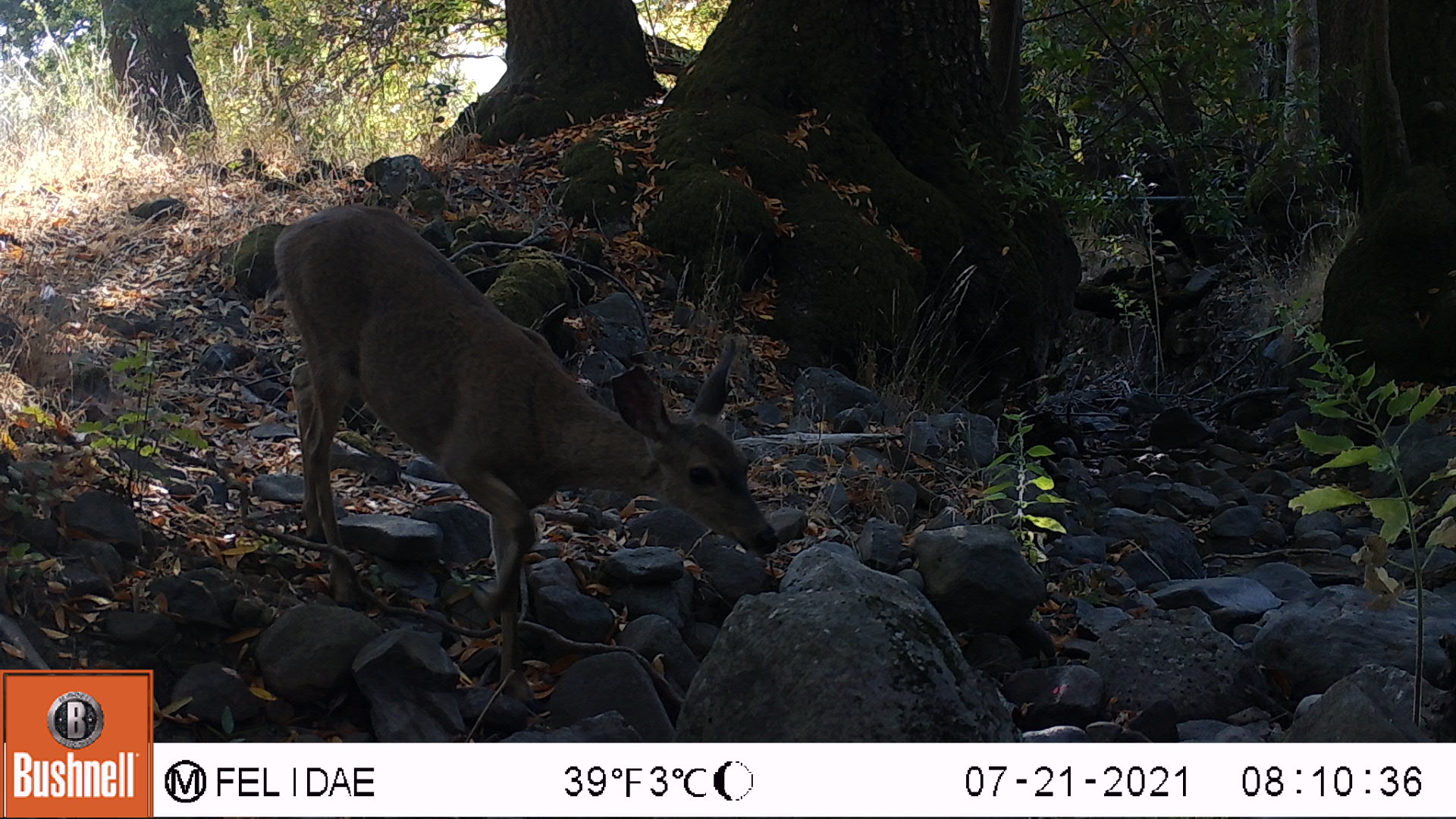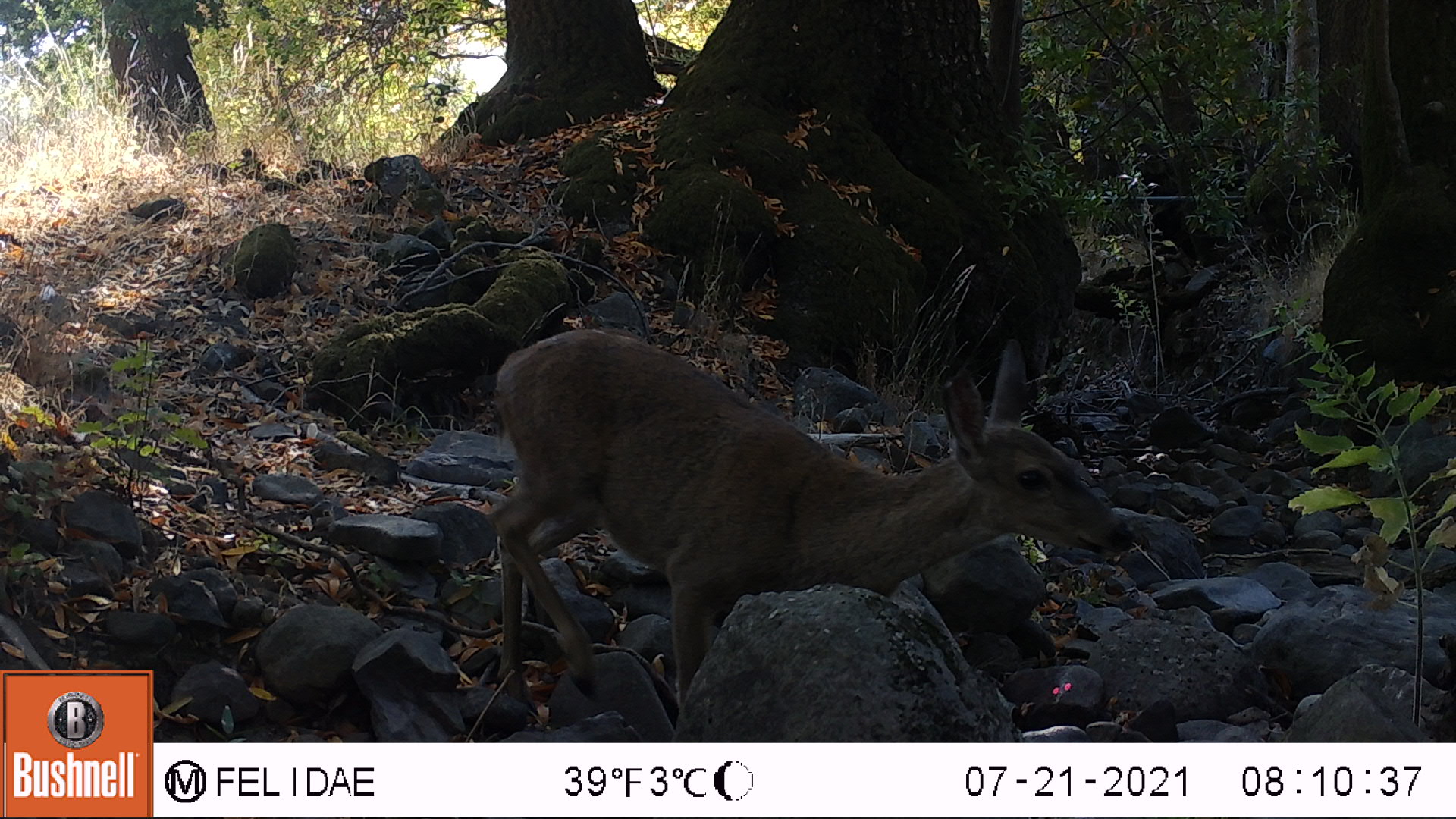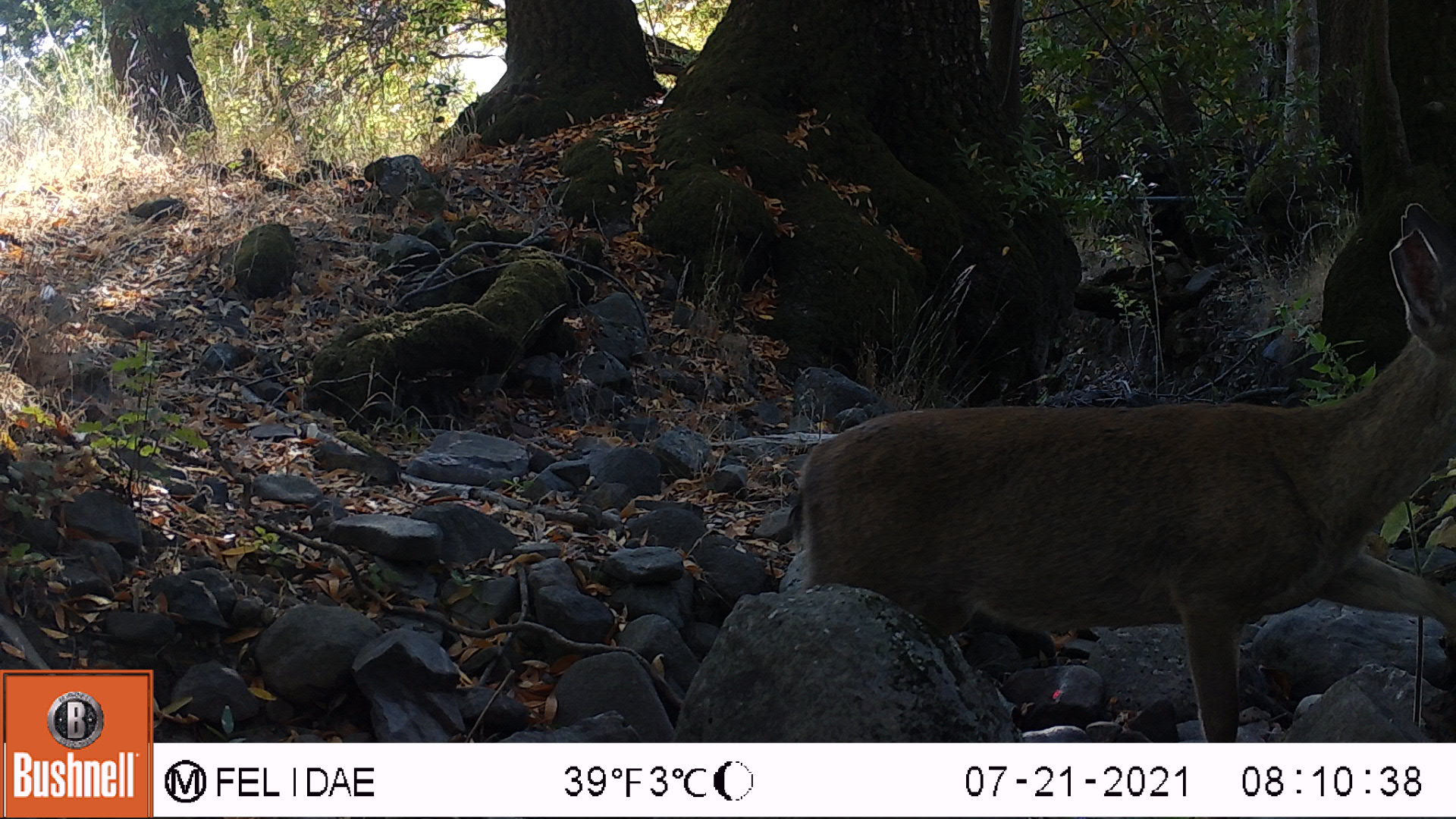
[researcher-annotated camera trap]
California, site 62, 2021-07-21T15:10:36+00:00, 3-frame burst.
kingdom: Animalia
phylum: Chordata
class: Mammalia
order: Artiodactyla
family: Cervidae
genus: Odocoileus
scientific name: Odocoileus hemionus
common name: mule deer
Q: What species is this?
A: Mule deer (Odocoileus hemionus).